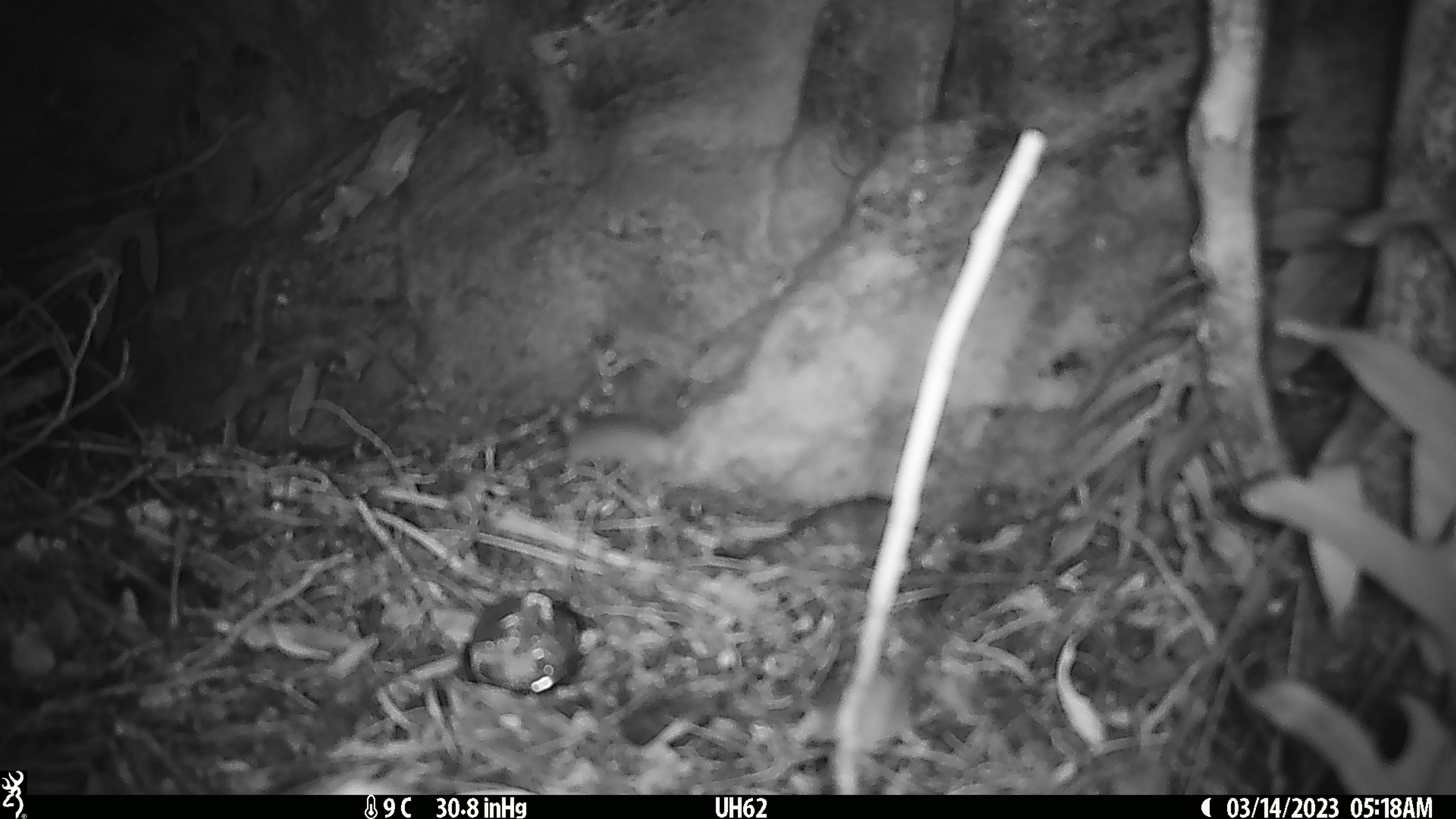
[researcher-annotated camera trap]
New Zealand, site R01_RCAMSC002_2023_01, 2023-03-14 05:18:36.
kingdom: Animalia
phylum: Chordata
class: Mammalia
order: Rodentia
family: Muridae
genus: Mus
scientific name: Mus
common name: mouse